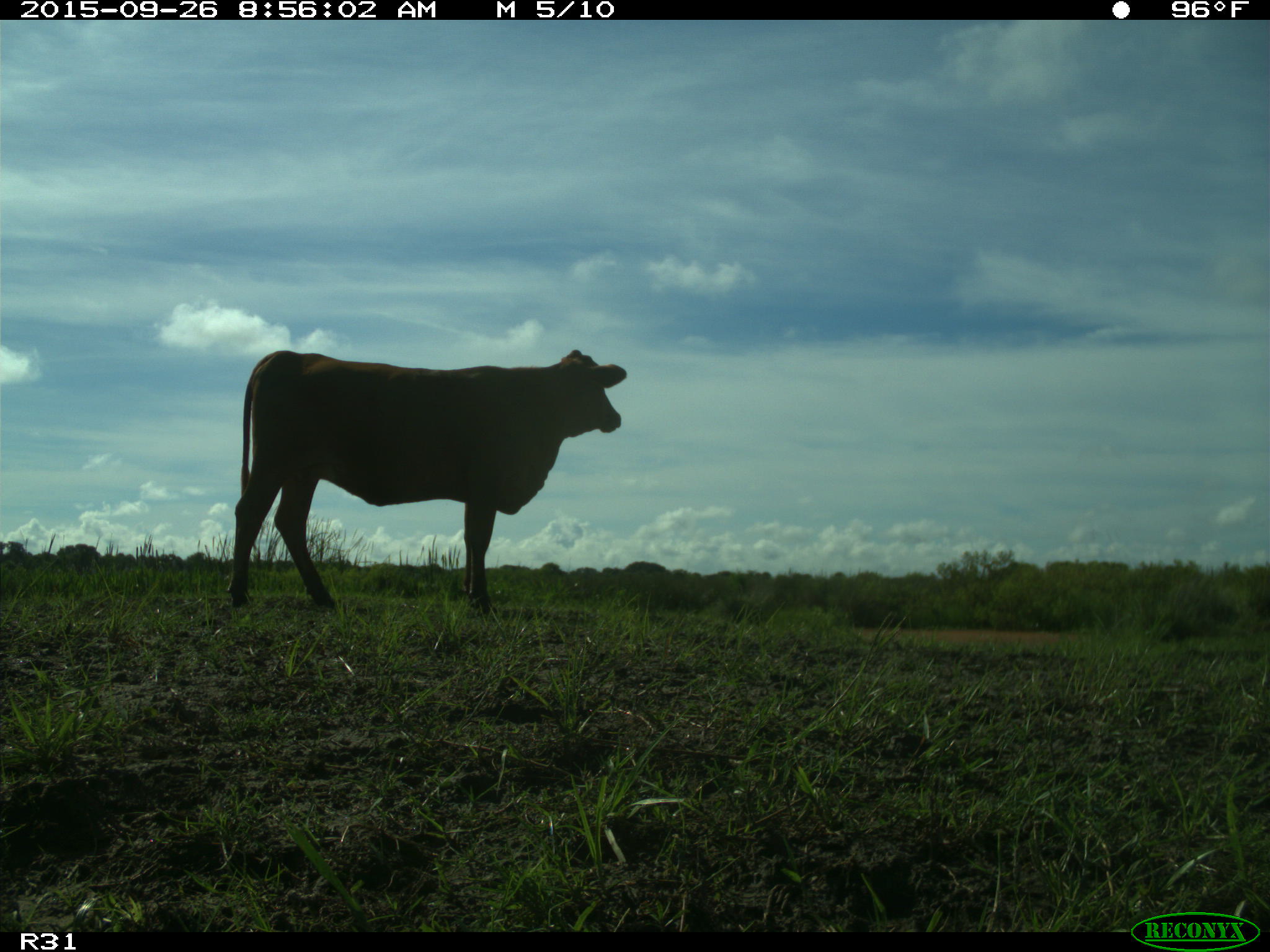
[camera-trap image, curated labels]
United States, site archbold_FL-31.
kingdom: Animalia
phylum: Chordata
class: Mammalia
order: Artiodactyla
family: Bovidae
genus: Bos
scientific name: Bos taurus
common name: domestic cow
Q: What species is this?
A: Bos taurus (domestic cow).